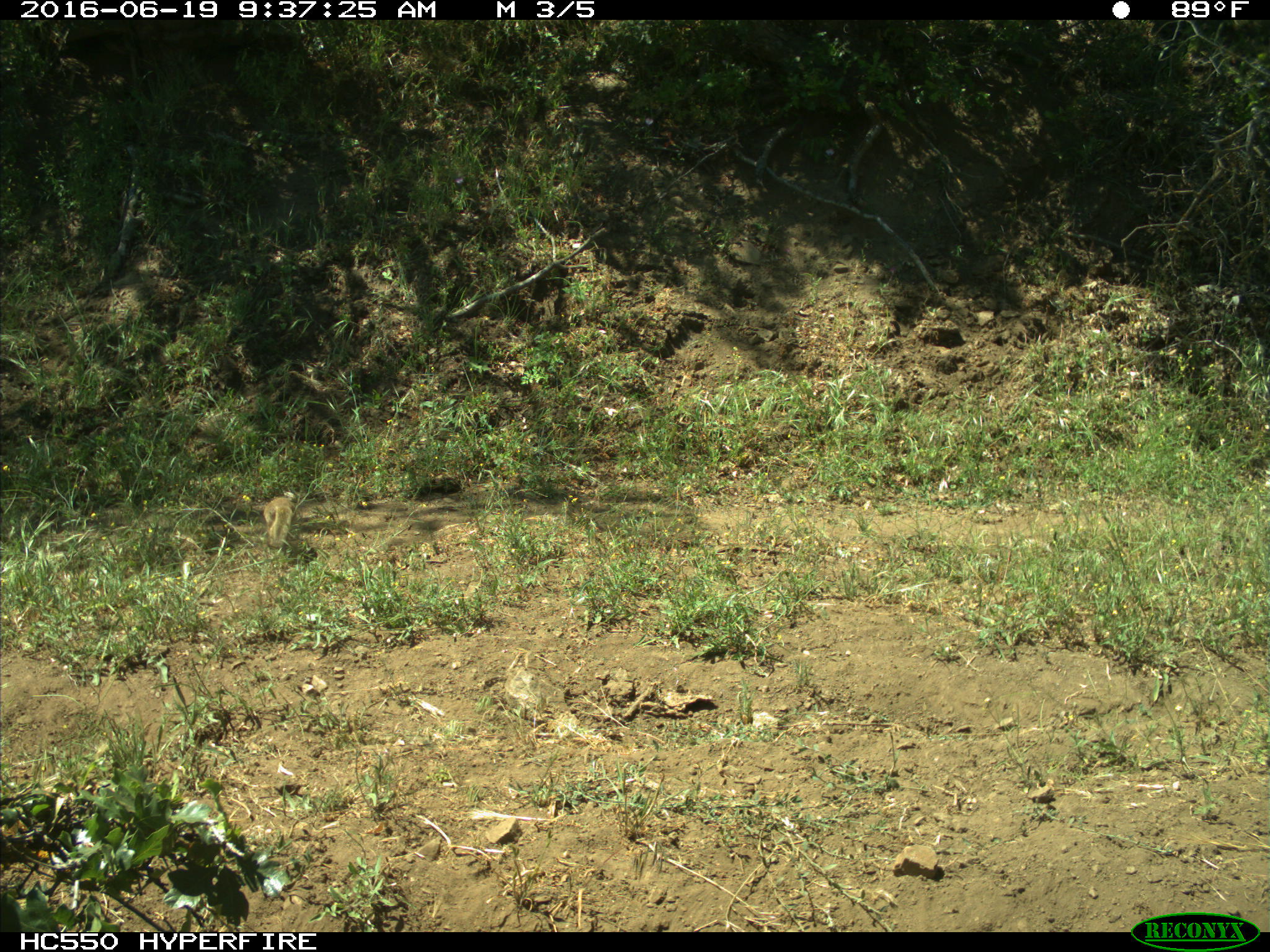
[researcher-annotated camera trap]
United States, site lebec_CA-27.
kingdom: Animalia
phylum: Chordata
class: Mammalia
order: Rodentia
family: Sciuridae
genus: Otospermophilus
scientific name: Otospermophilus beecheyi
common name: california ground squirrel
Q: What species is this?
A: Otospermophilus beecheyi (california ground squirrel).